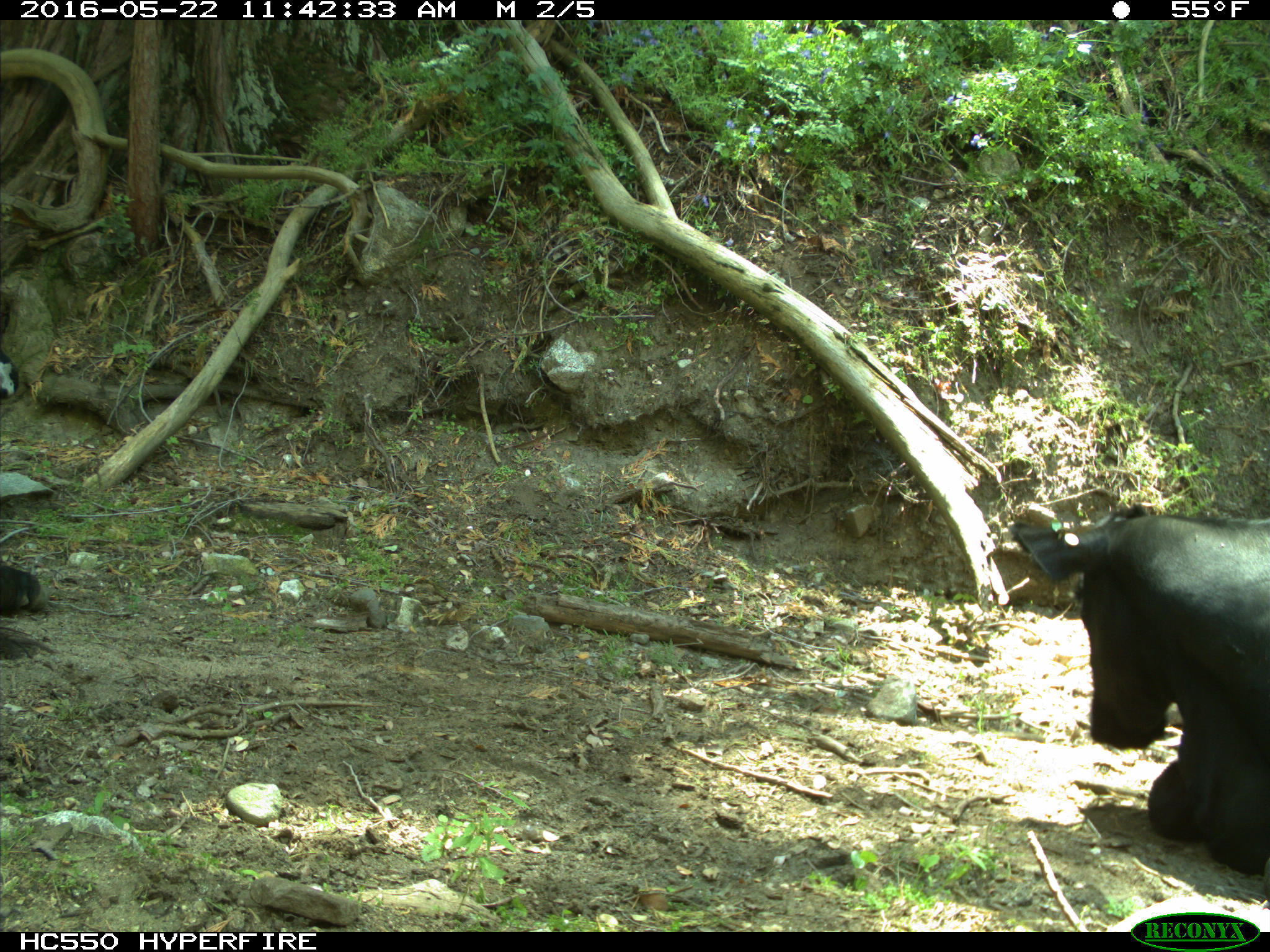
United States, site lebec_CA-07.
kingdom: Animalia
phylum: Chordata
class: Mammalia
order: Artiodactyla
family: Bovidae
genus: Bos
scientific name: Bos taurus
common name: domestic cow